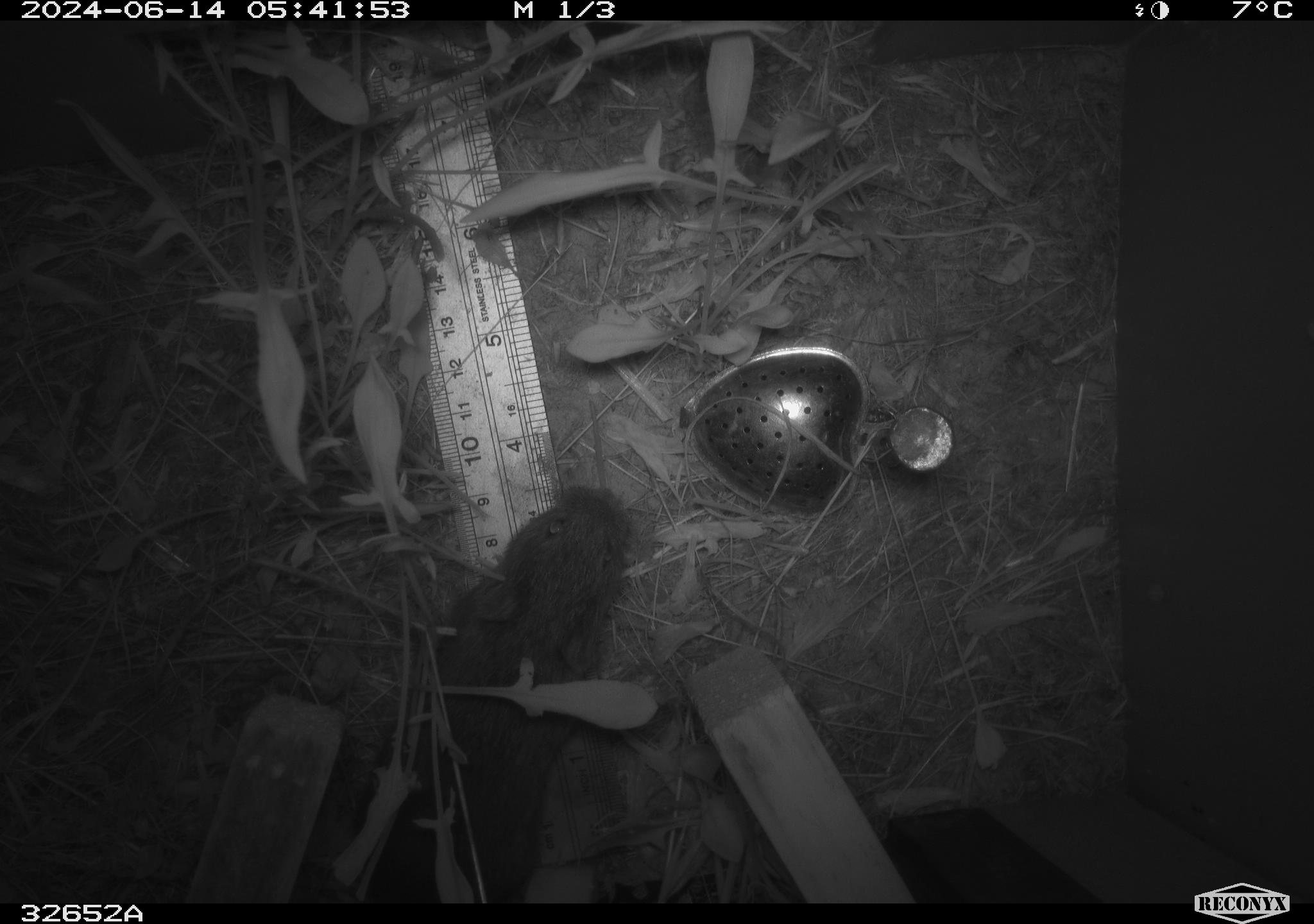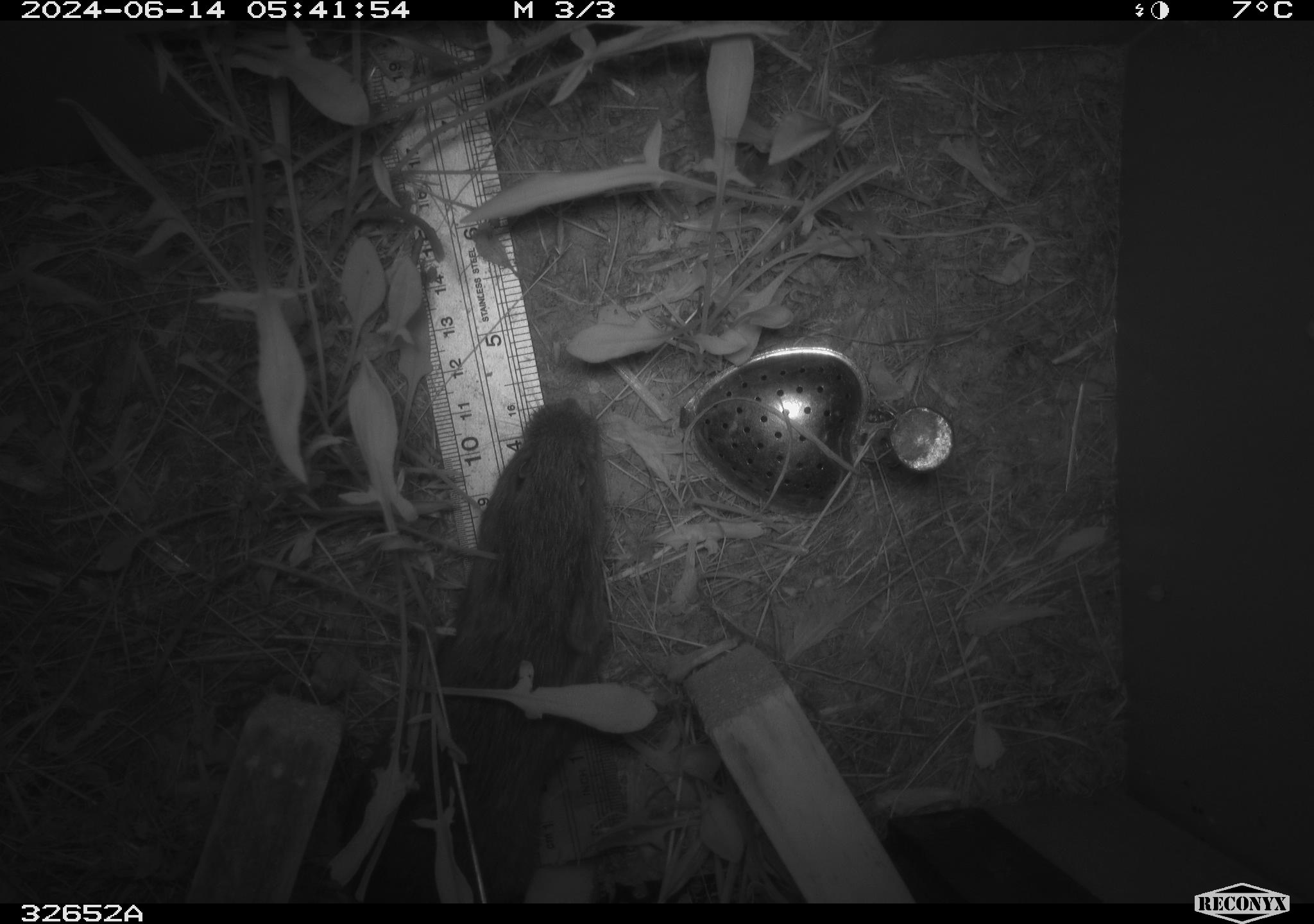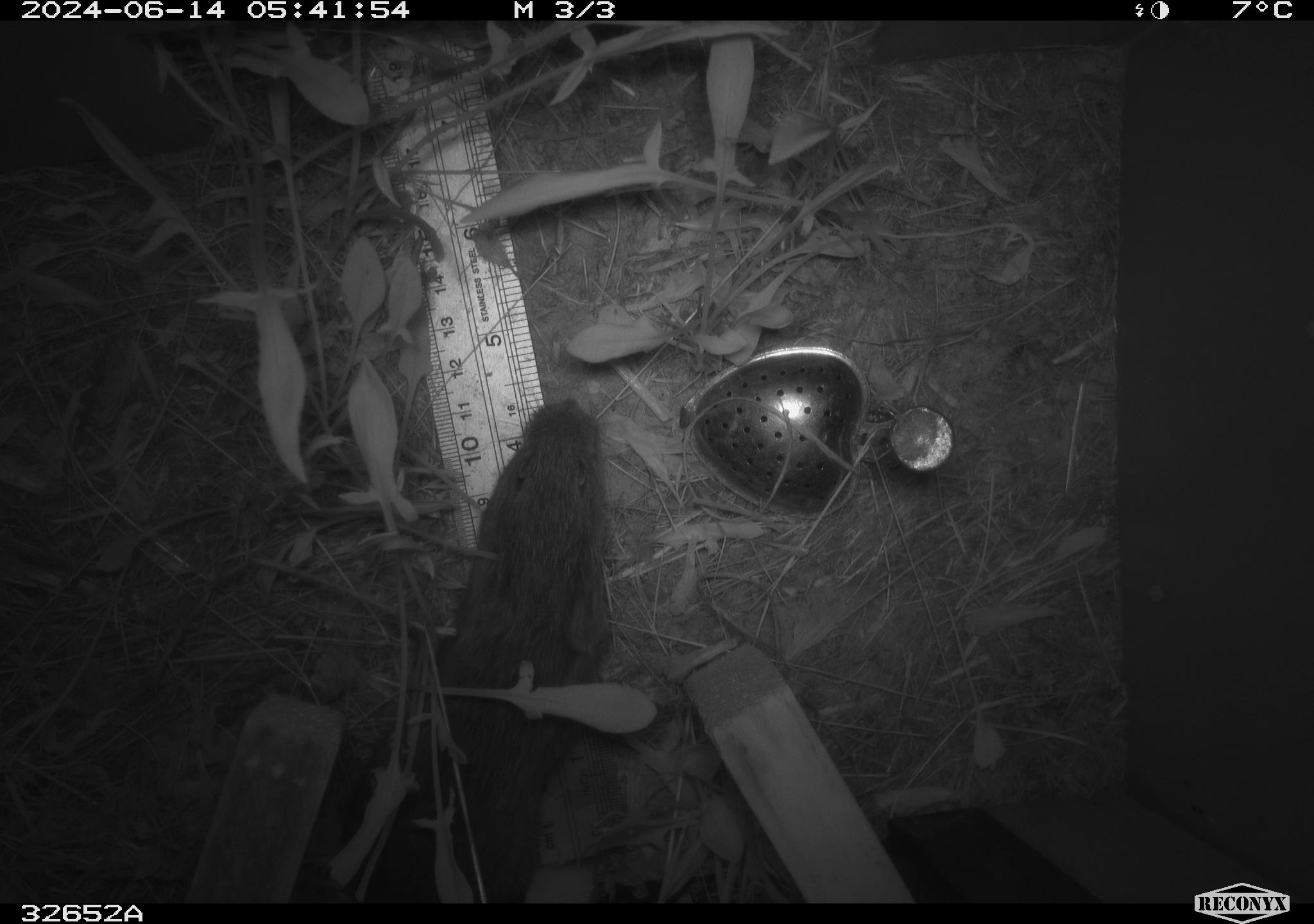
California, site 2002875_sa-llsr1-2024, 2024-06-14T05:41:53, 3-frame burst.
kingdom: Animalia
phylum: Chordata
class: Mammalia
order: Rodentia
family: Cricetidae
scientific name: Arvicolinae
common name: voles, lemmings, and muskrats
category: arvicolinae subfamily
Arvicolinae subfamily (voles, lemmings, and muskrats) (Arvicolinae).